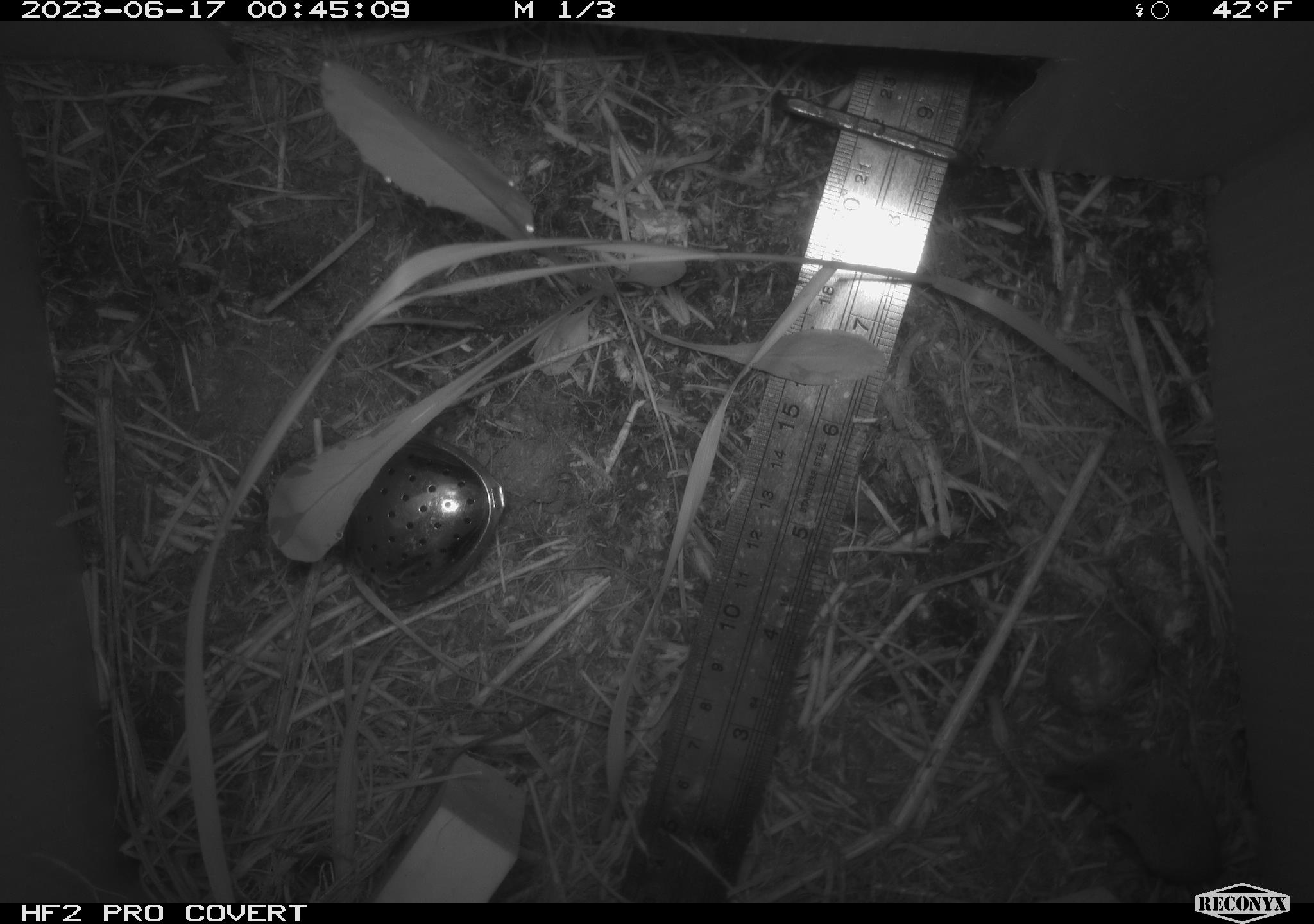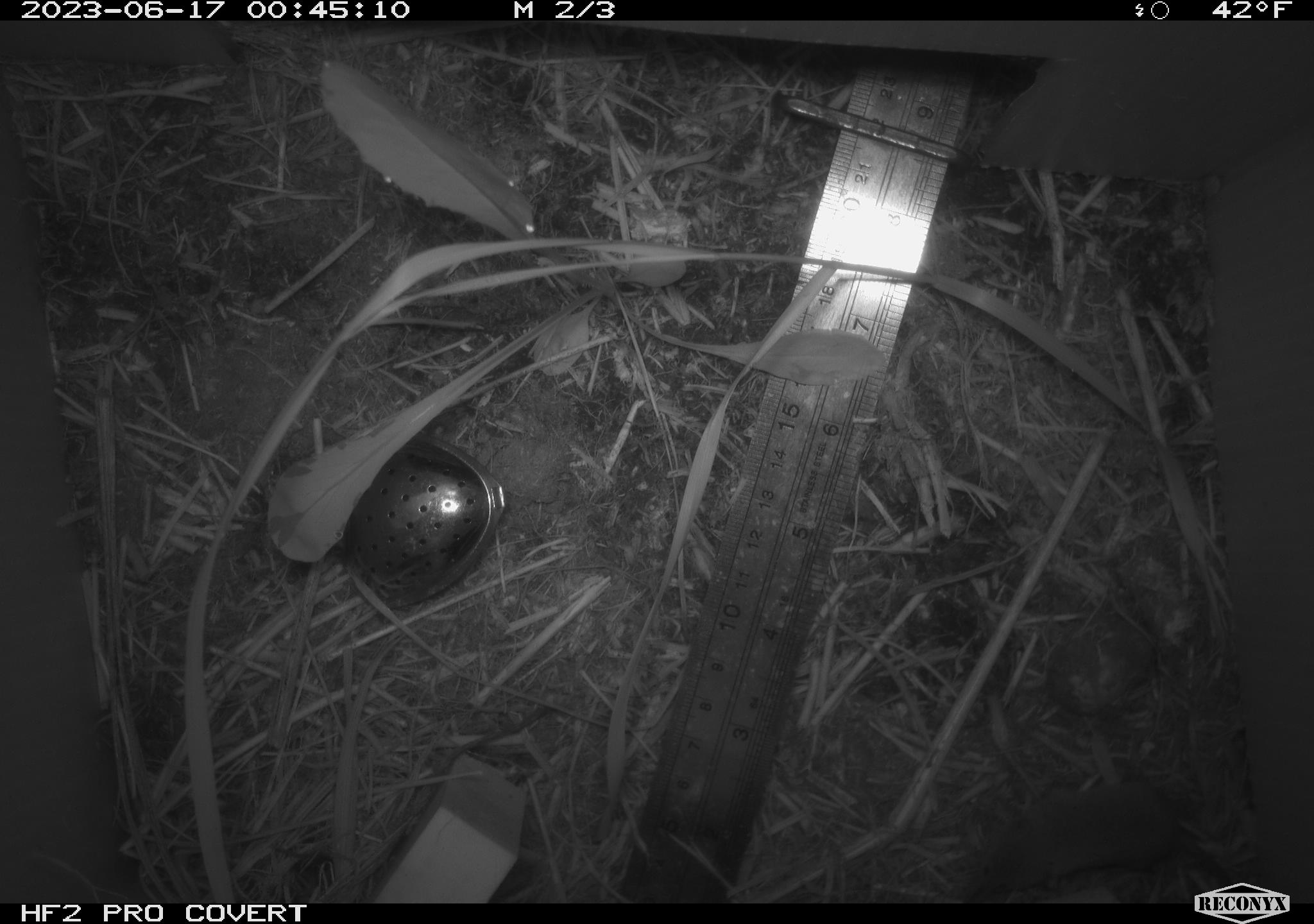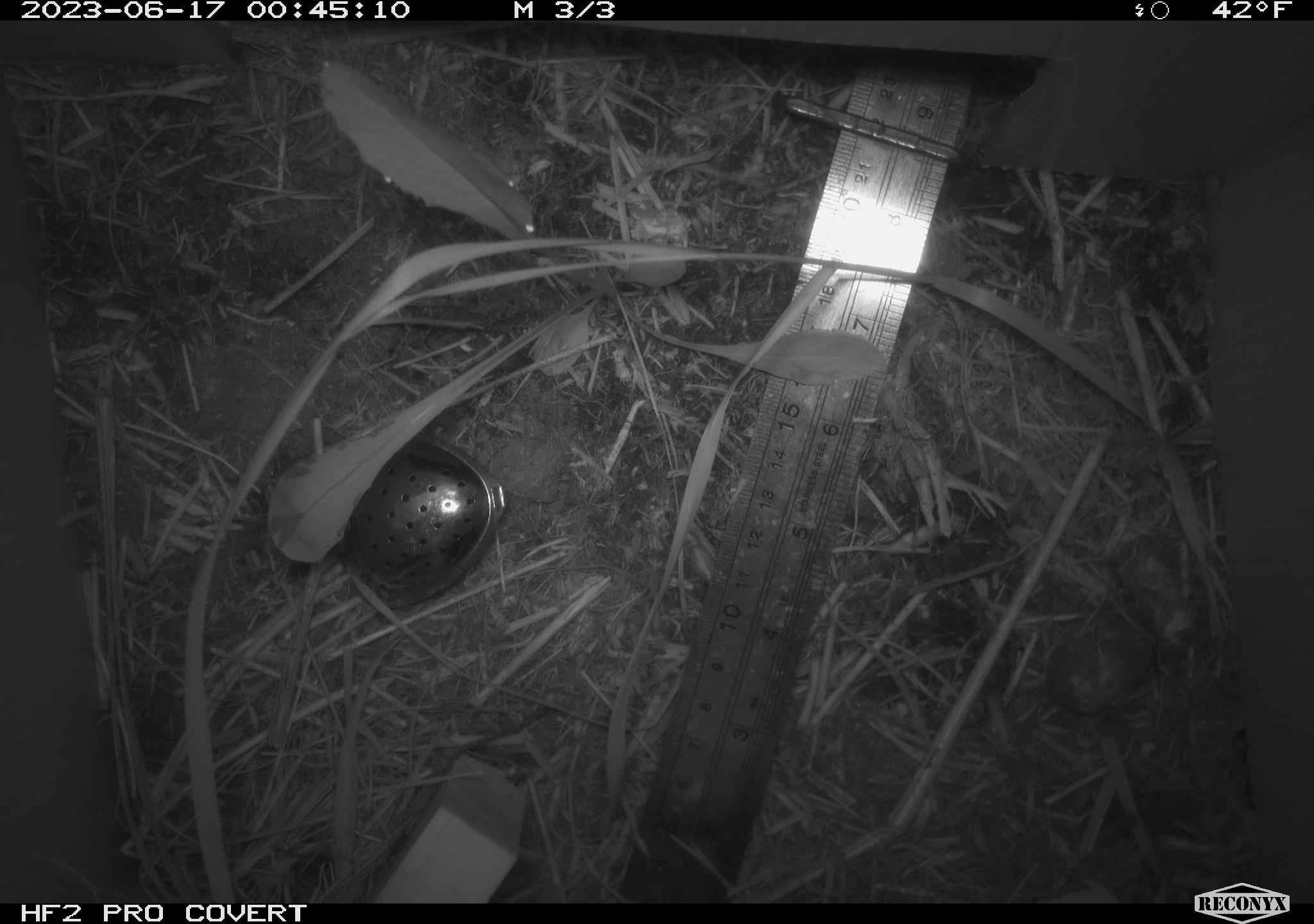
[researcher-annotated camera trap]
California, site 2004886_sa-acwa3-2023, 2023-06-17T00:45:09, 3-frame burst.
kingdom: Animalia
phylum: Chordata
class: Mammalia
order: Eulipotyphla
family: Soricidae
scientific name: Soricidae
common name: shrews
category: soricidae family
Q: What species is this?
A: Soricidae family (shrews) (Soricidae).